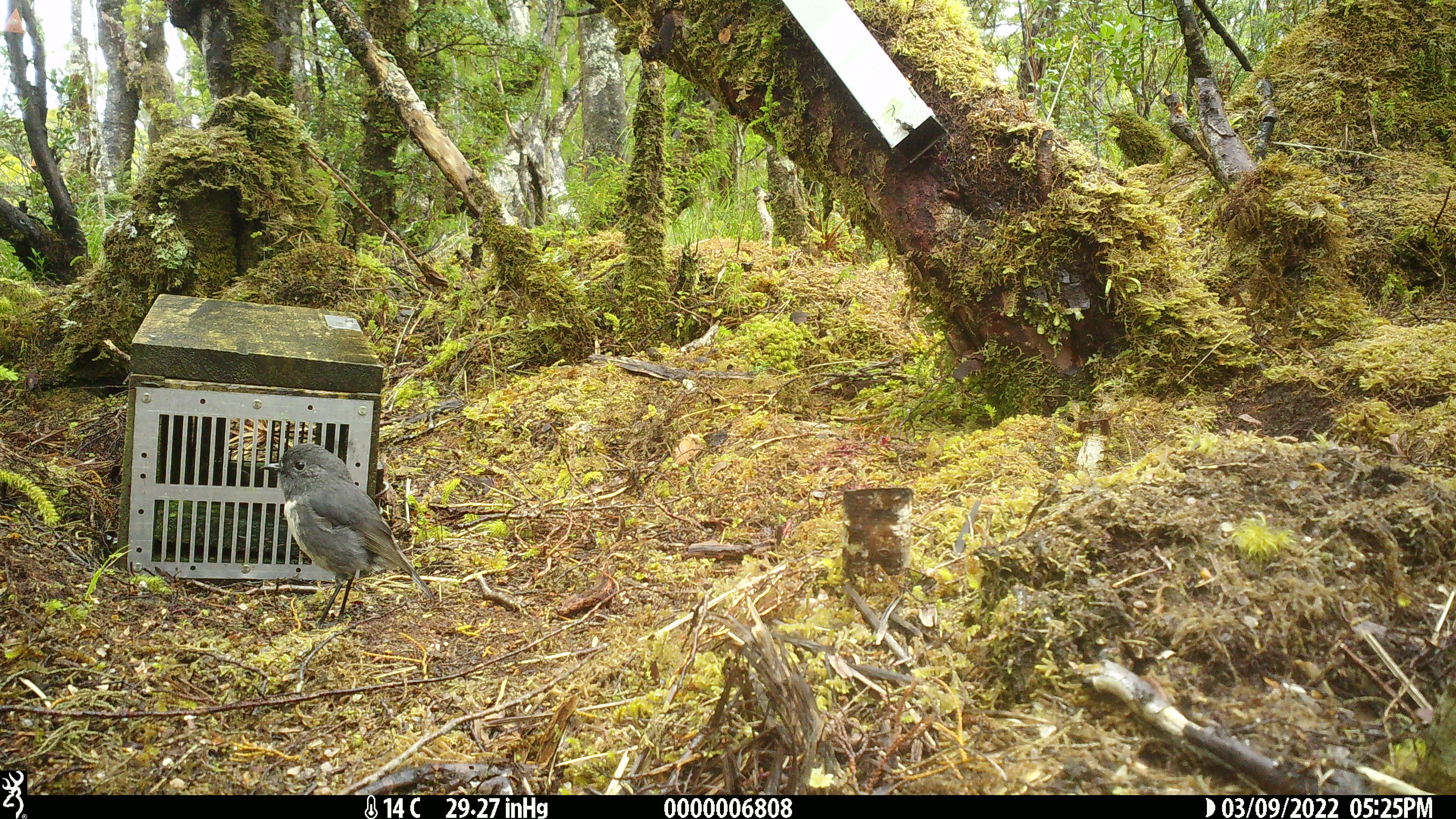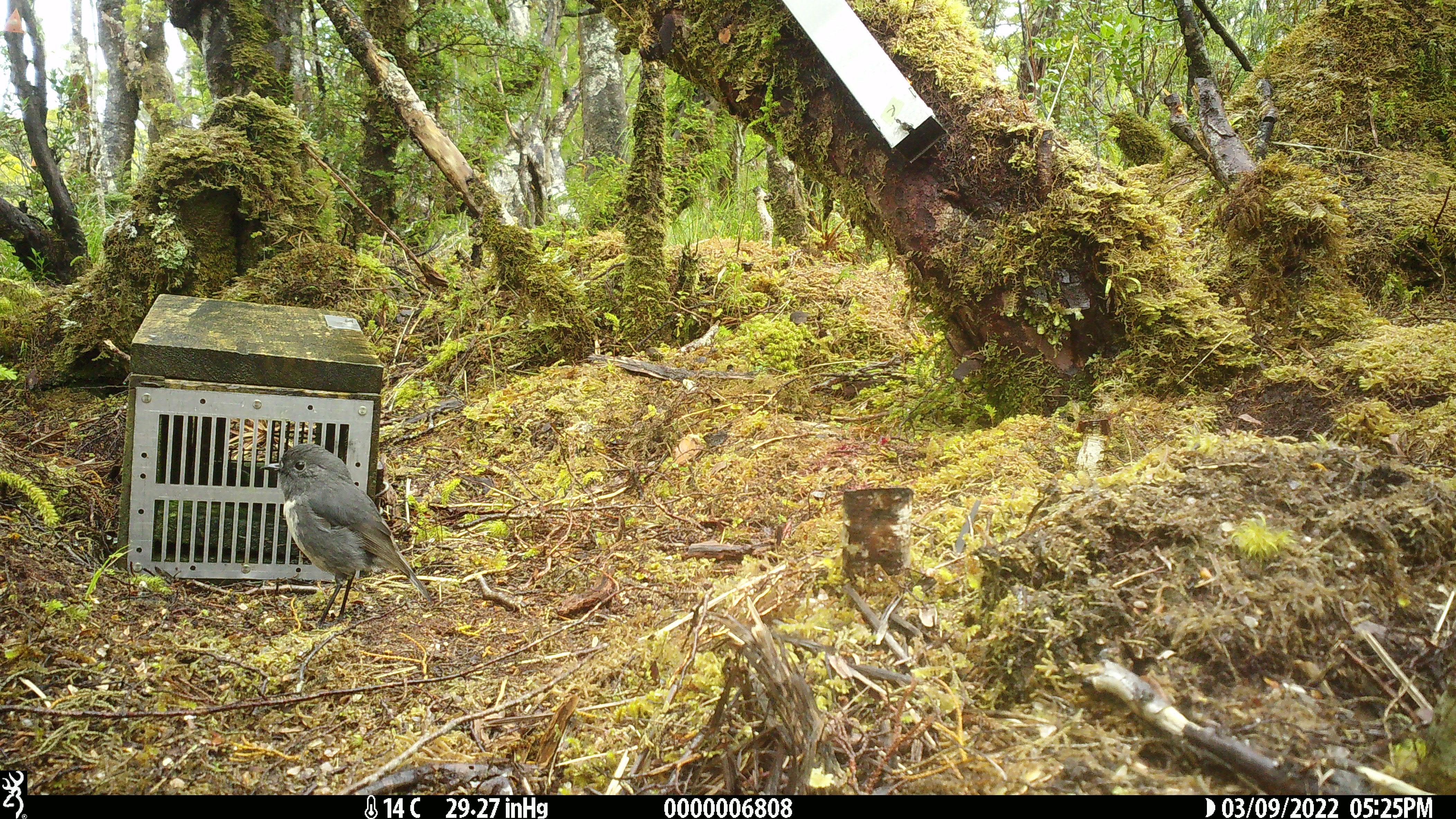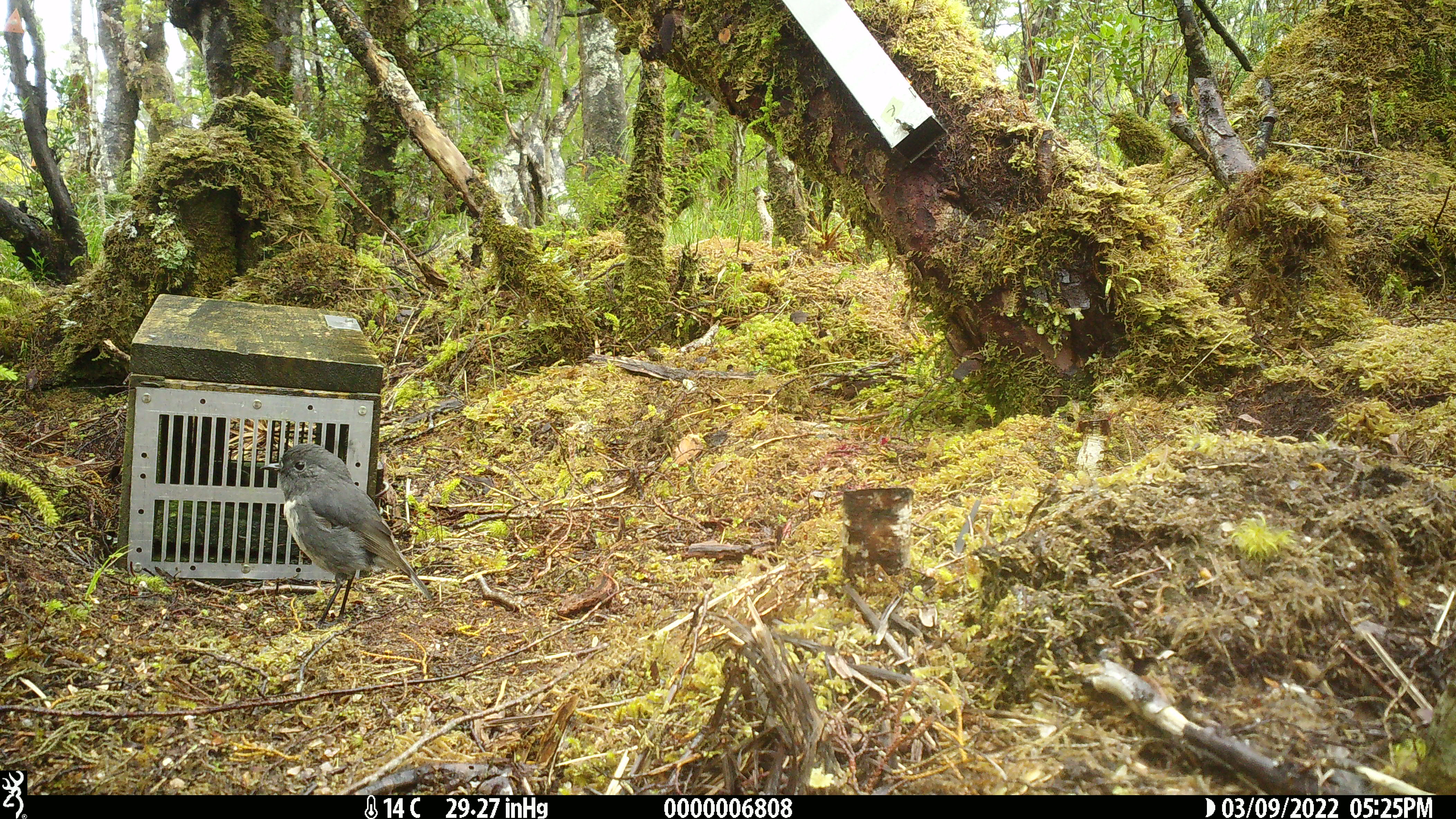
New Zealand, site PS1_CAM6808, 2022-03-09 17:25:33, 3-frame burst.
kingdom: Animalia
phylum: Chordata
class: Aves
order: Passeriformes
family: Petroicidae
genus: Petroica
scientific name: Petroica australis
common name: new zealand robin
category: robin